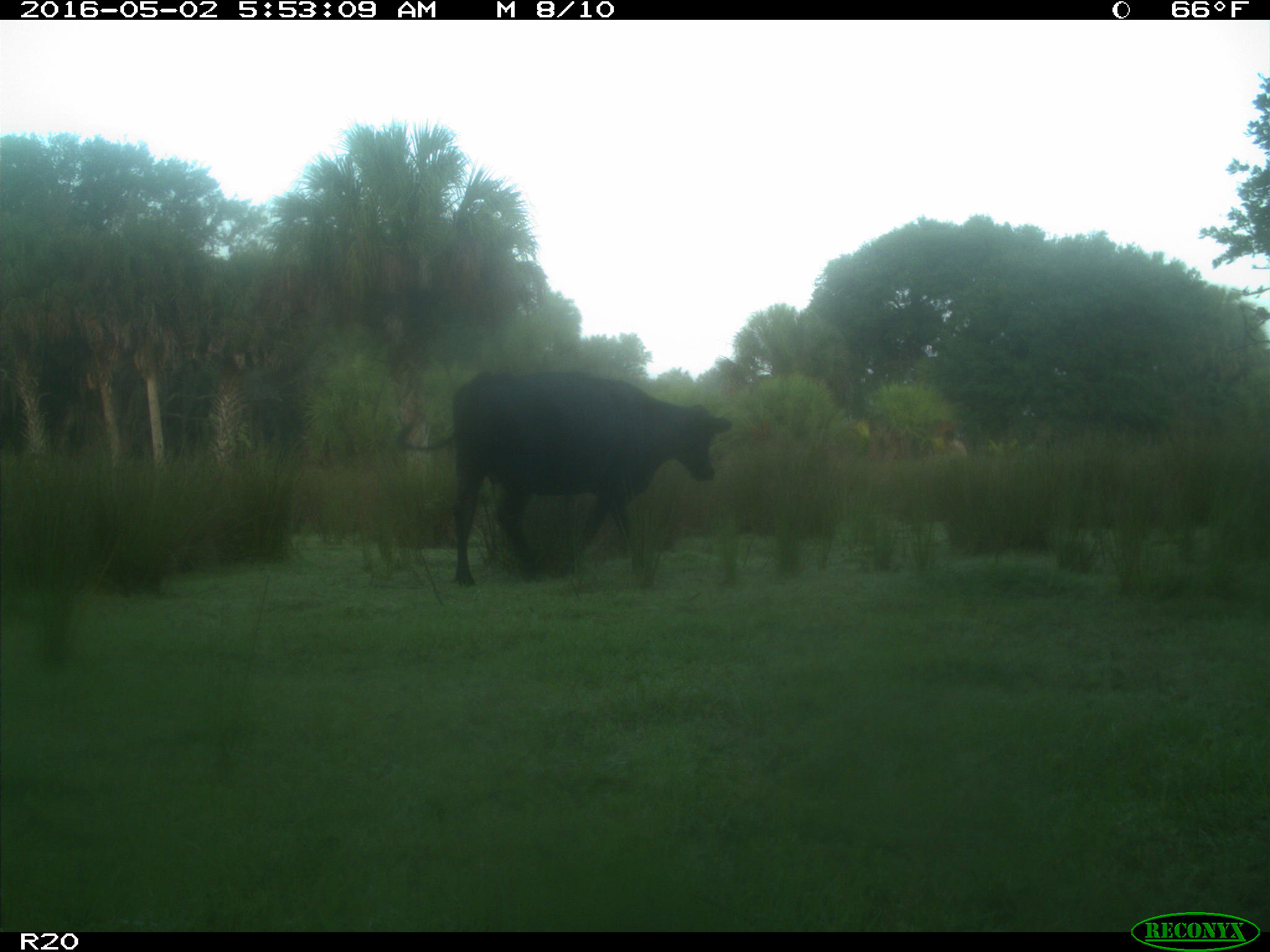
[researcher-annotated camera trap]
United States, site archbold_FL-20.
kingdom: Animalia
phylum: Chordata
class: Mammalia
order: Artiodactyla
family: Bovidae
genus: Bos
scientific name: Bos taurus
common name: domestic cow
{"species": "Bos taurus (domestic cow)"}